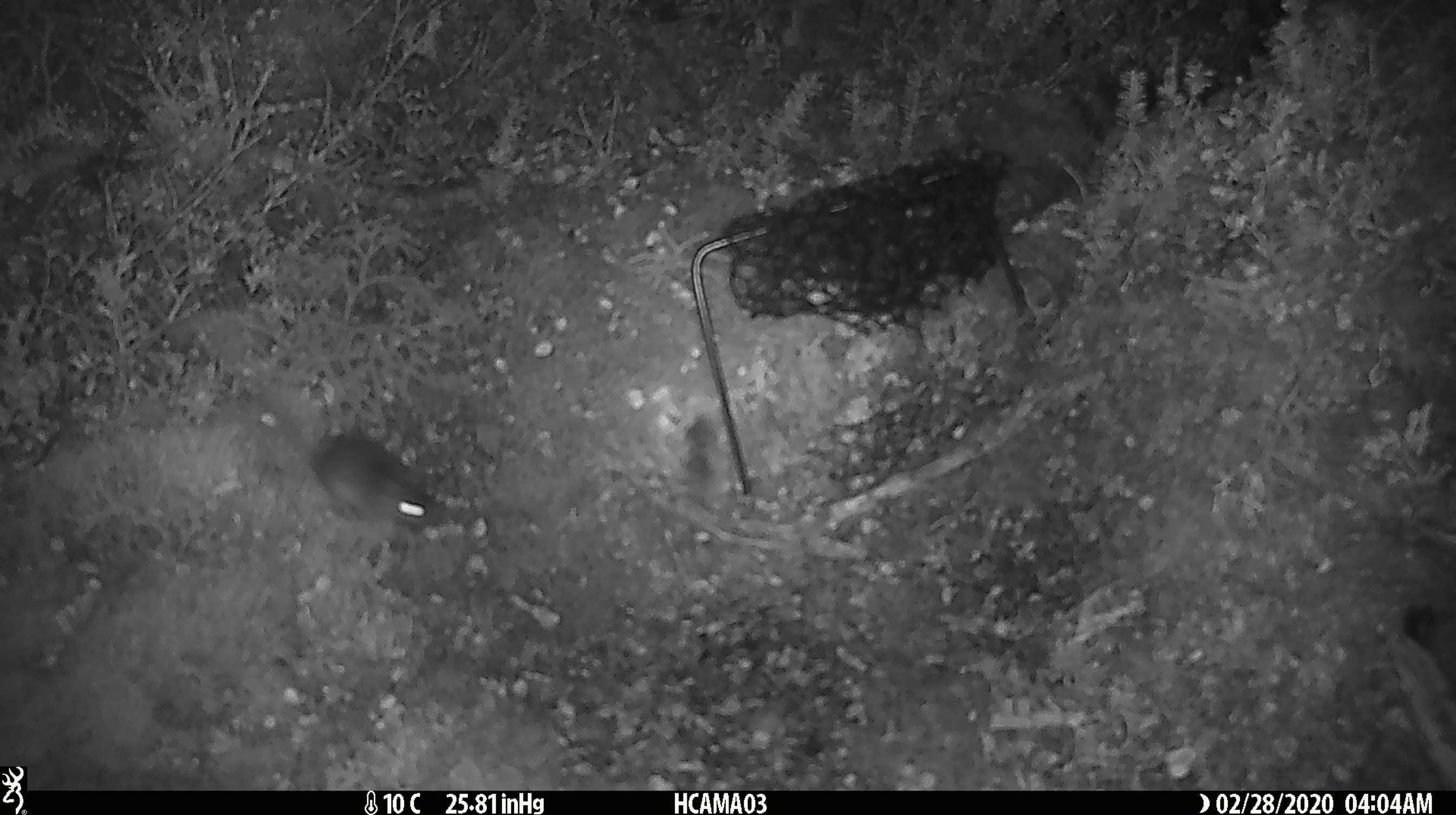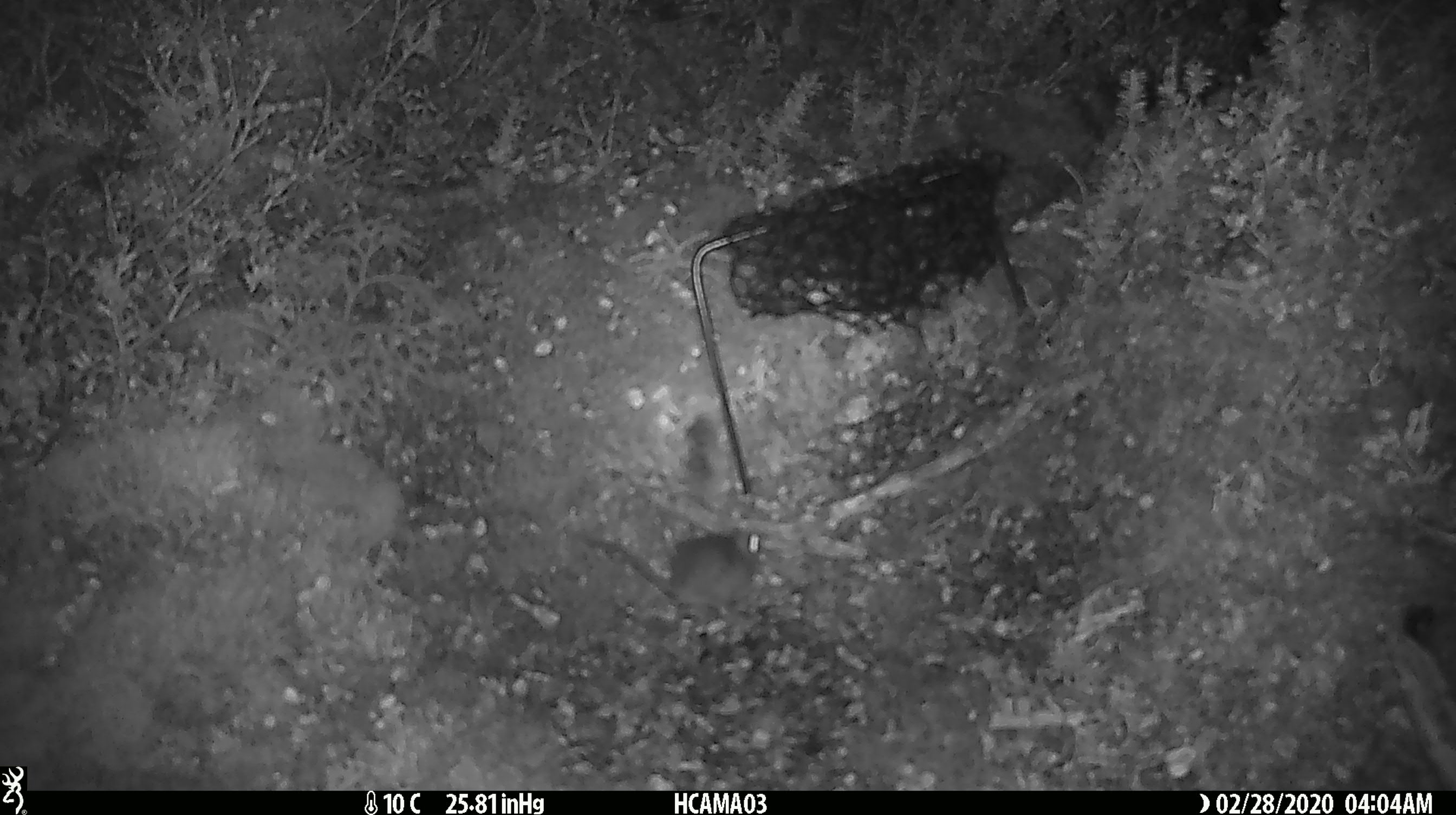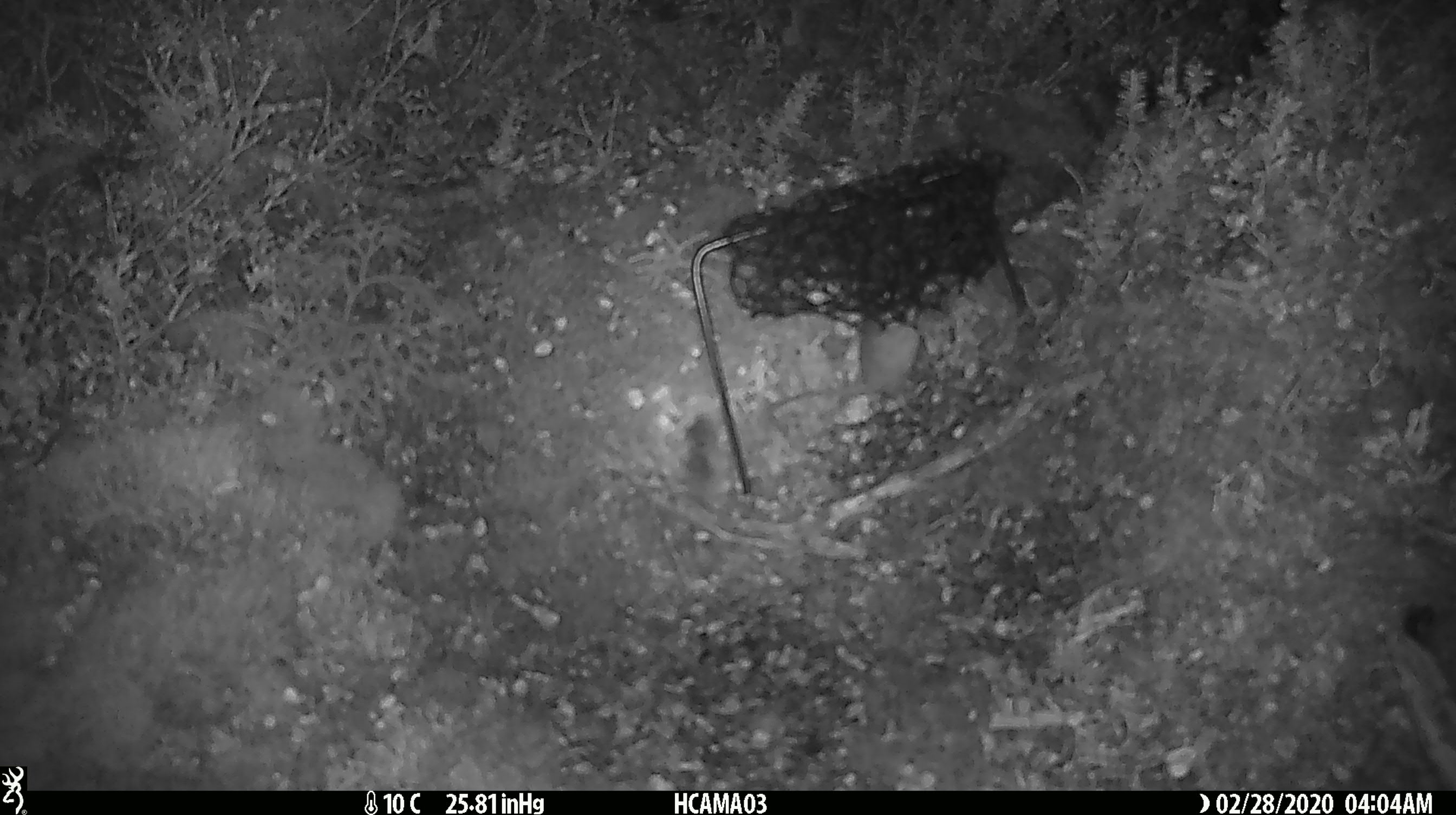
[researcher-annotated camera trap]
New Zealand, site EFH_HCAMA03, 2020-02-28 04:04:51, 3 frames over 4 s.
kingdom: Animalia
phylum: Chordata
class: Mammalia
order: Rodentia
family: Muridae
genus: Mus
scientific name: Mus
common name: mouse